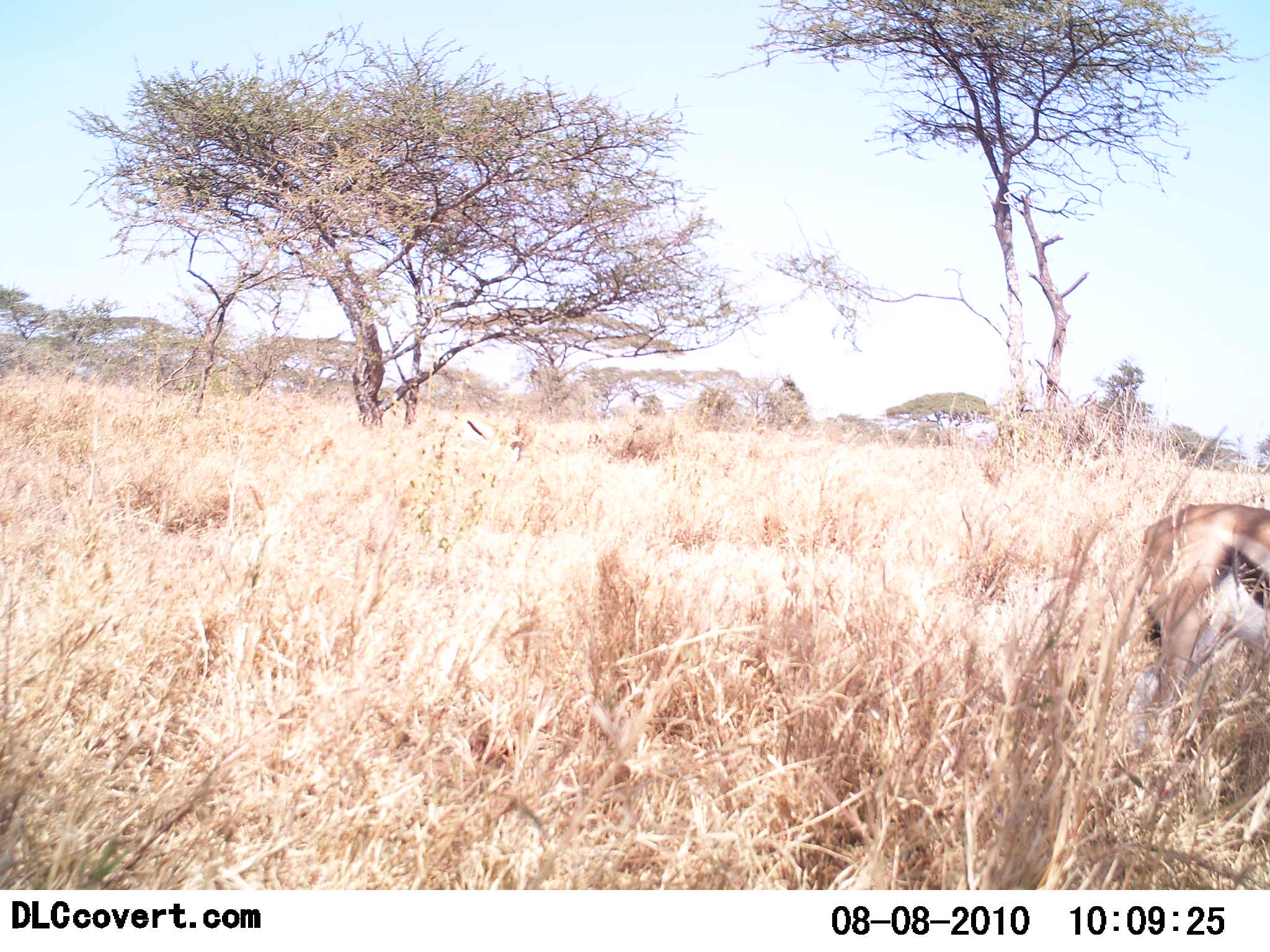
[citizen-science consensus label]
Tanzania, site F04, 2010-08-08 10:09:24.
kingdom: Animalia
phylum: Chordata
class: Mammalia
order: Artiodactyla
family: Bovidae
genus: Eudorcas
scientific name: Eudorcas thomsonii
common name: thomson's gazelle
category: gazellethomsons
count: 1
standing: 94%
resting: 0%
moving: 6%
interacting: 0%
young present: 0%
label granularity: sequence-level